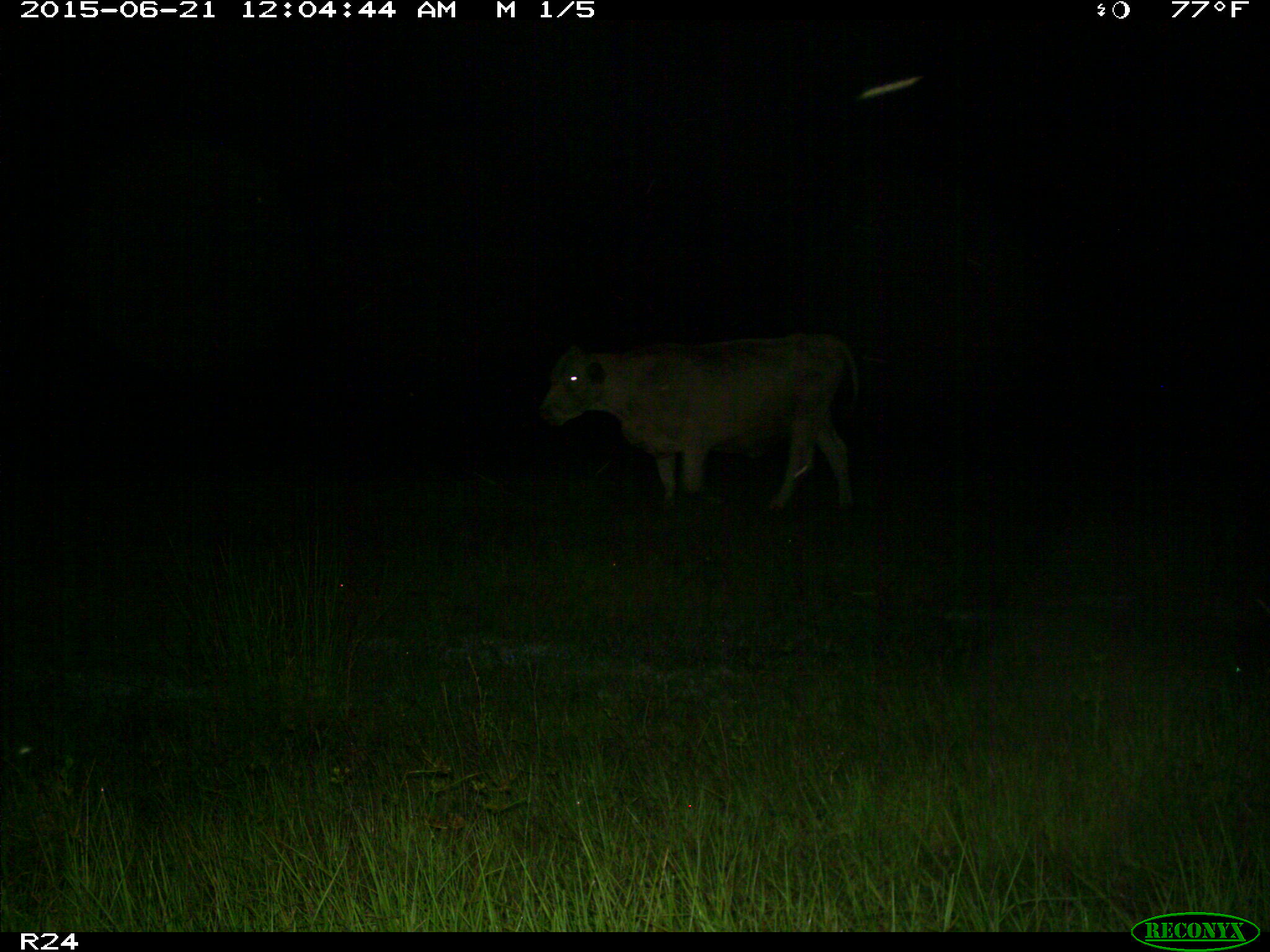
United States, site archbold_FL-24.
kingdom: Animalia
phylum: Chordata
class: Mammalia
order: Artiodactyla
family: Bovidae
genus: Bos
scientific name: Bos taurus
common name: domestic cow